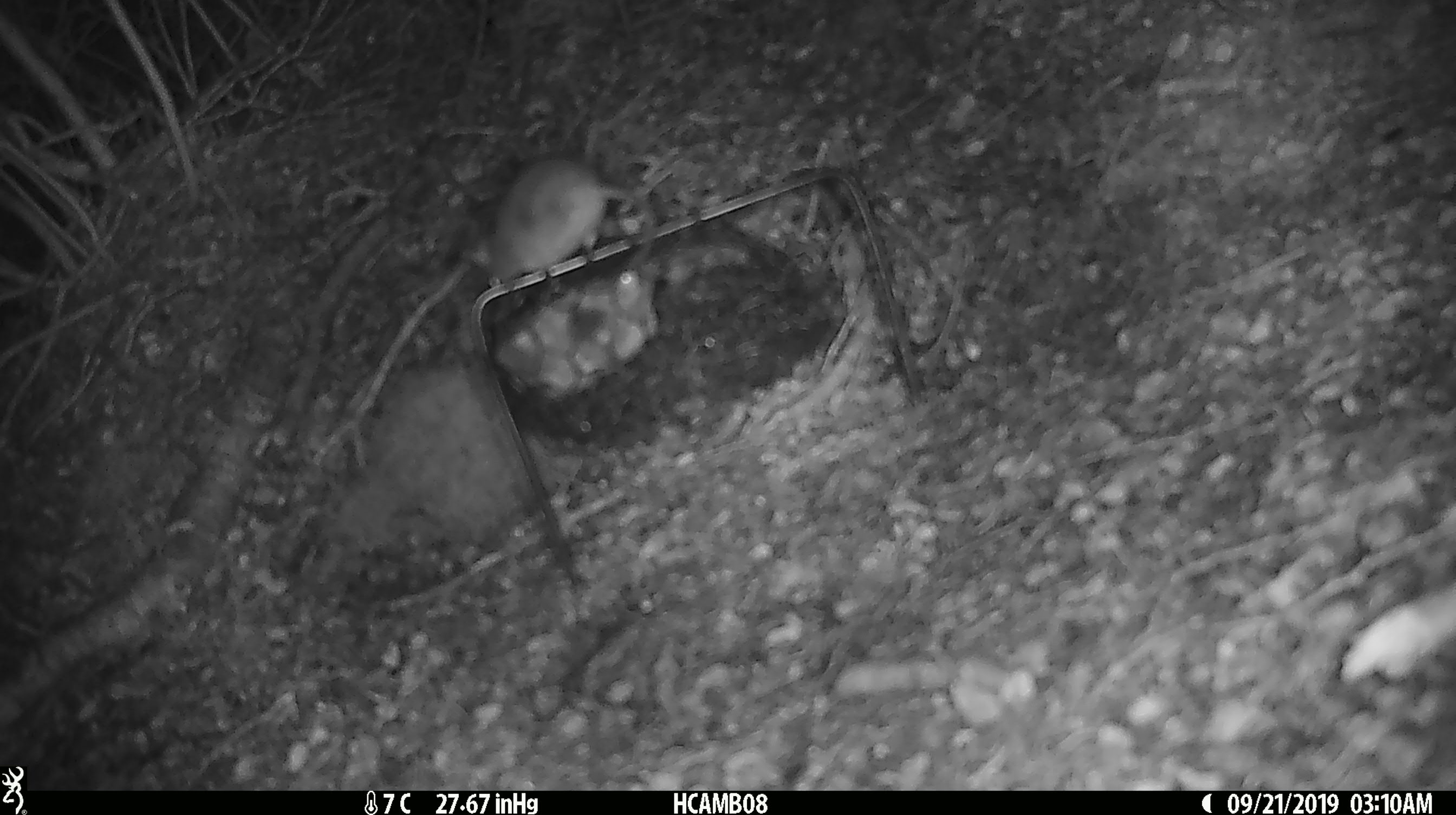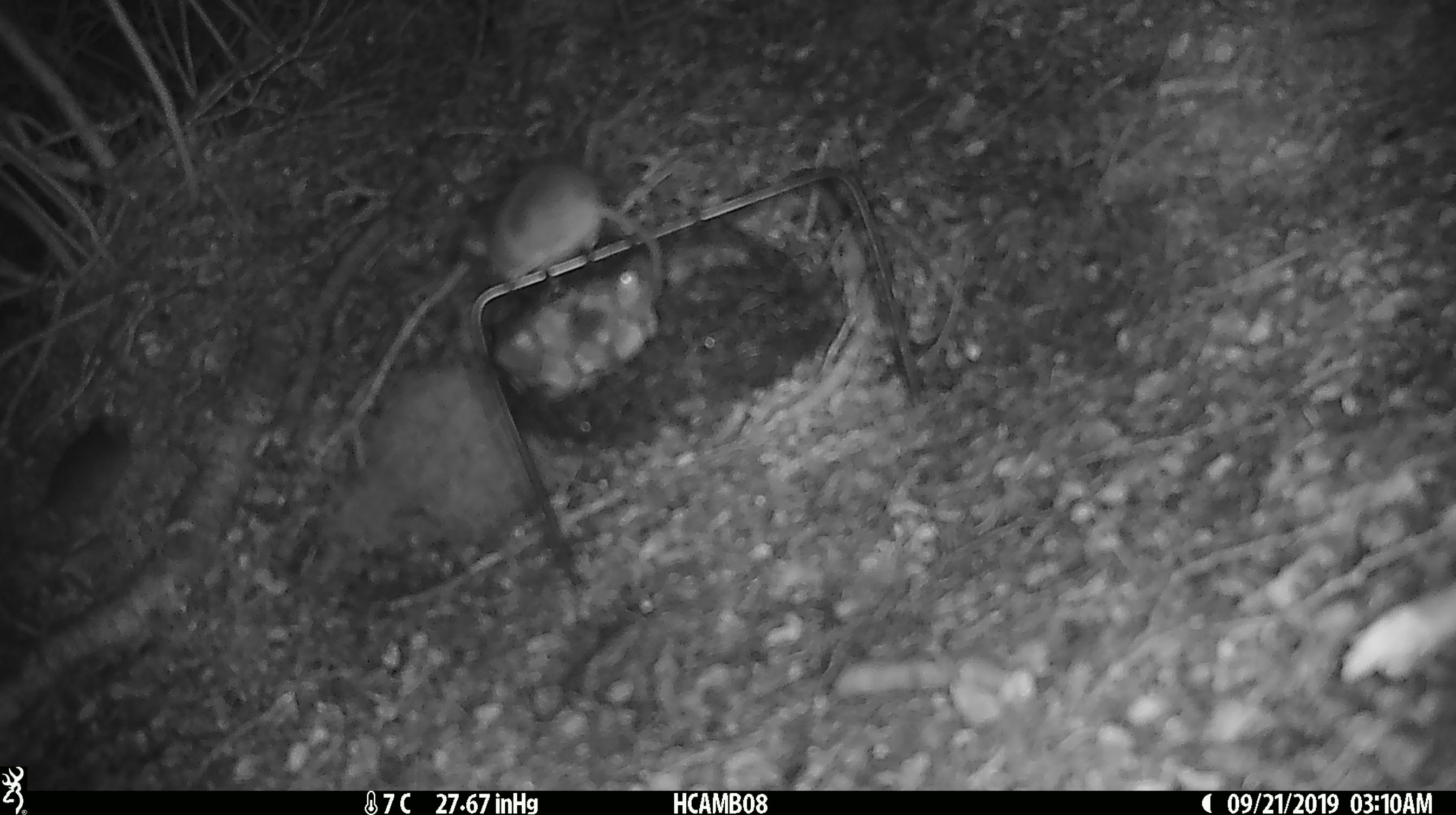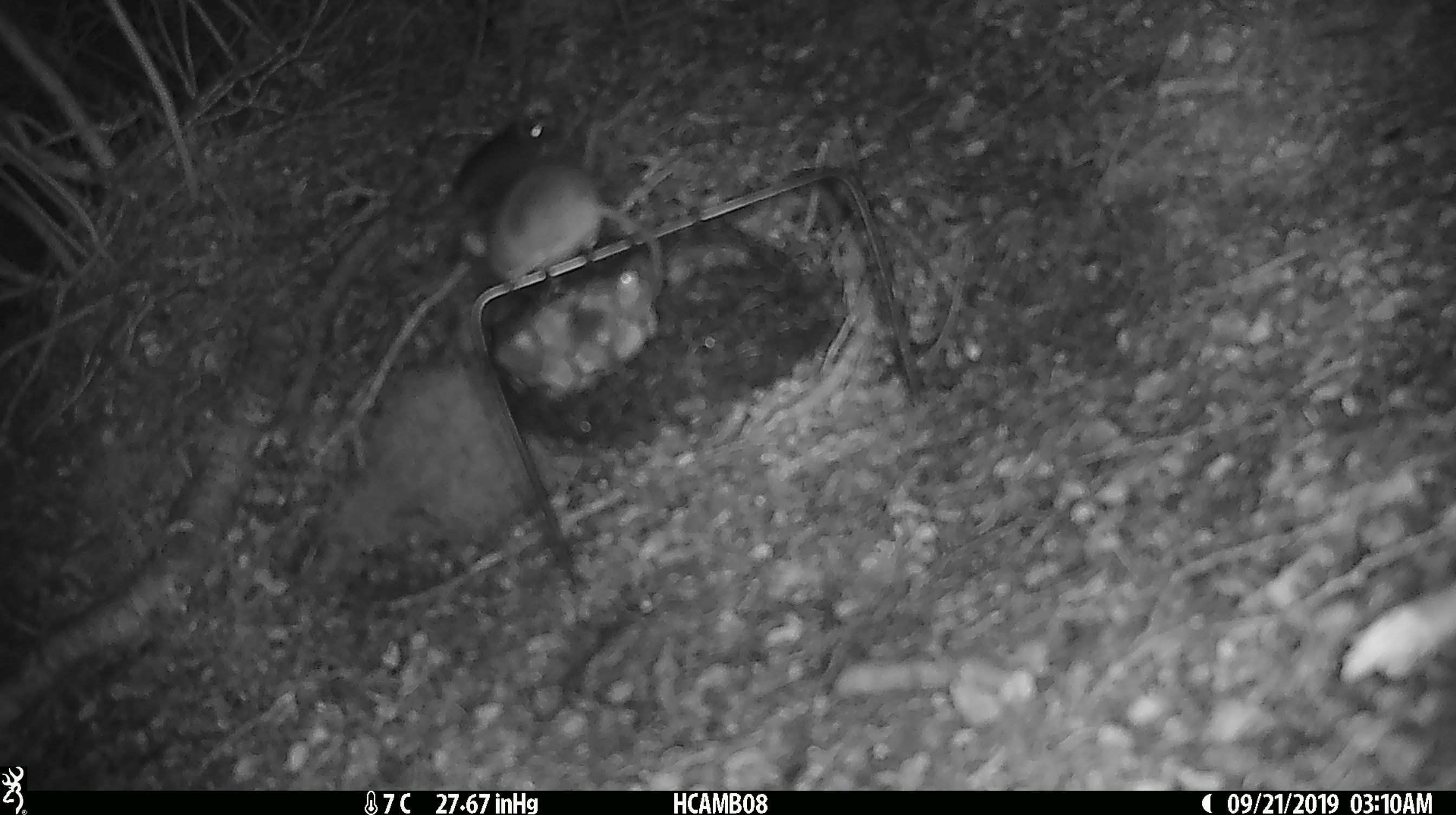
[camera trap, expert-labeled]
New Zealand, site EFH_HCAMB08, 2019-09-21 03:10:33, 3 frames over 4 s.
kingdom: Animalia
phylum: Chordata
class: Mammalia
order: Rodentia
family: Muridae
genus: Mus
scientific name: Mus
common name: mouse